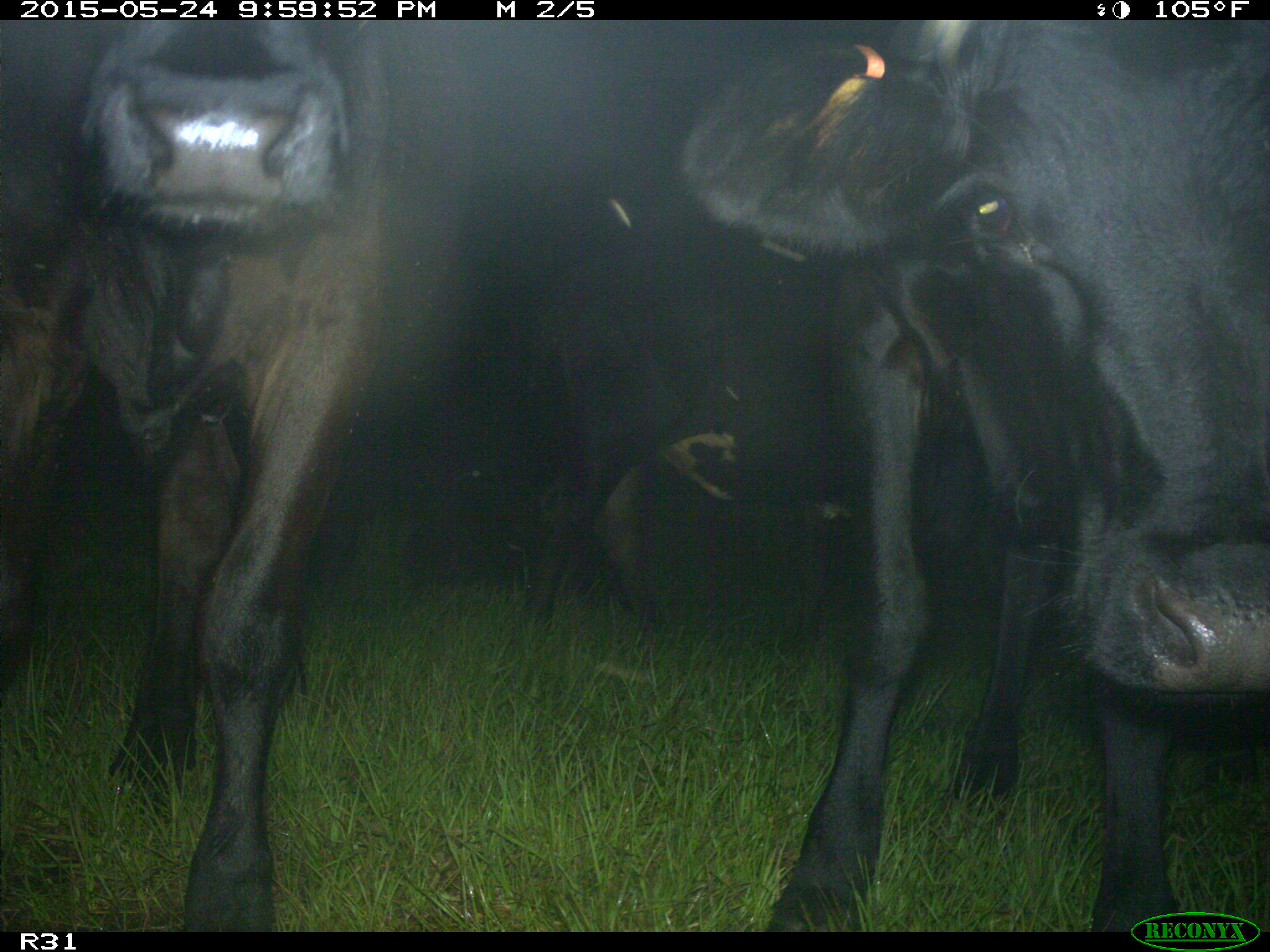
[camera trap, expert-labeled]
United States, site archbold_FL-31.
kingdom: Animalia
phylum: Chordata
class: Mammalia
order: Artiodactyla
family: Bovidae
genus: Bos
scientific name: Bos taurus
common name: domestic cow